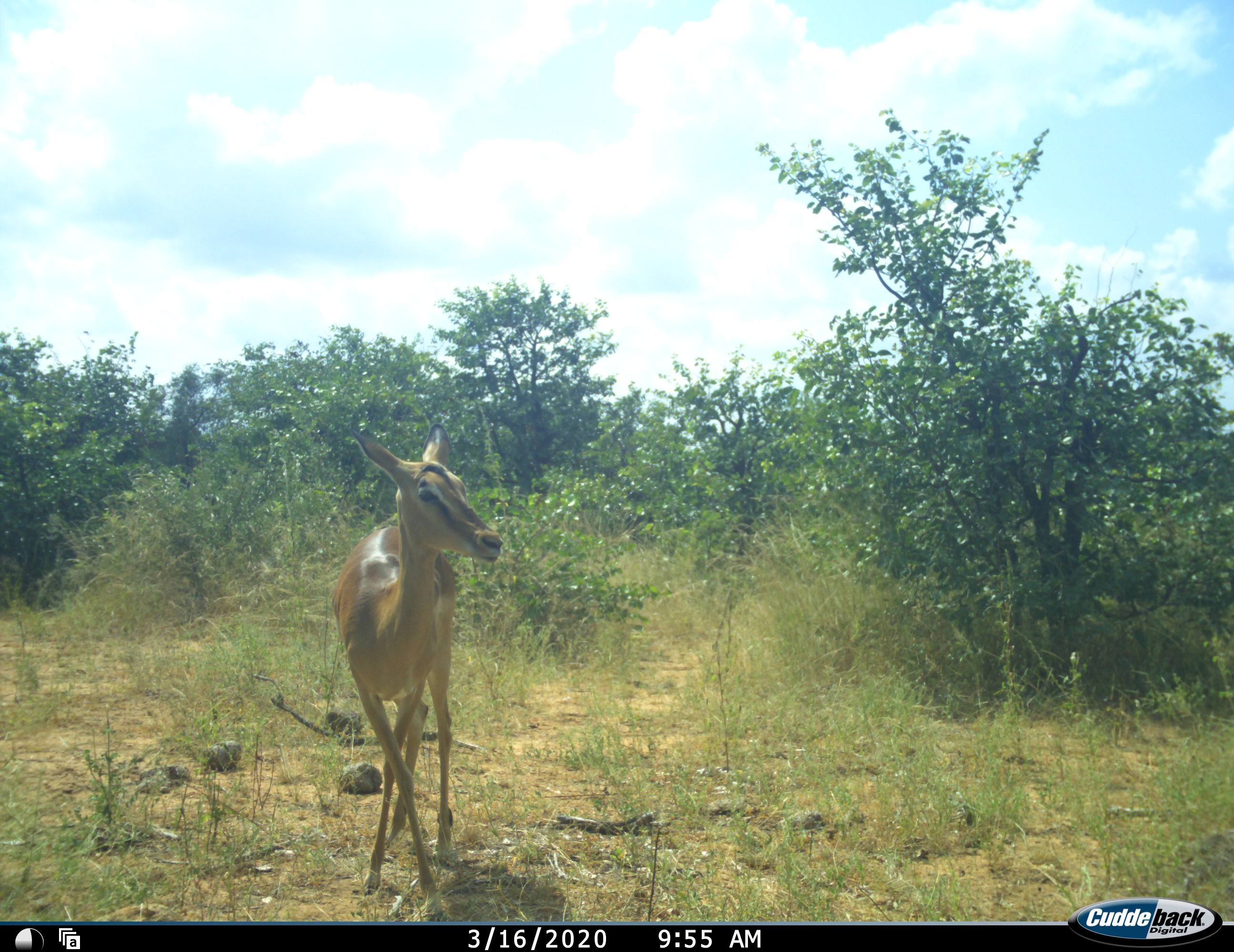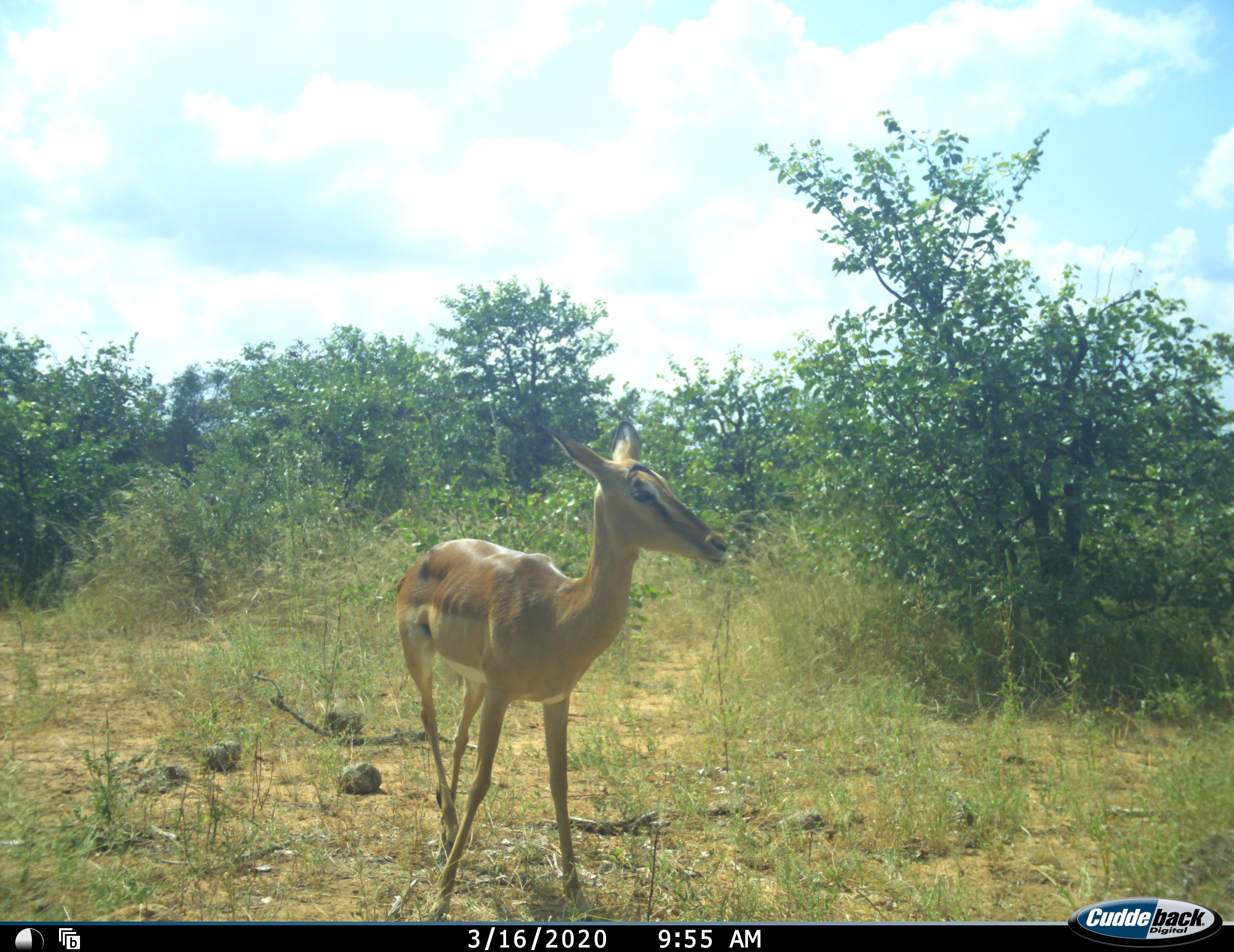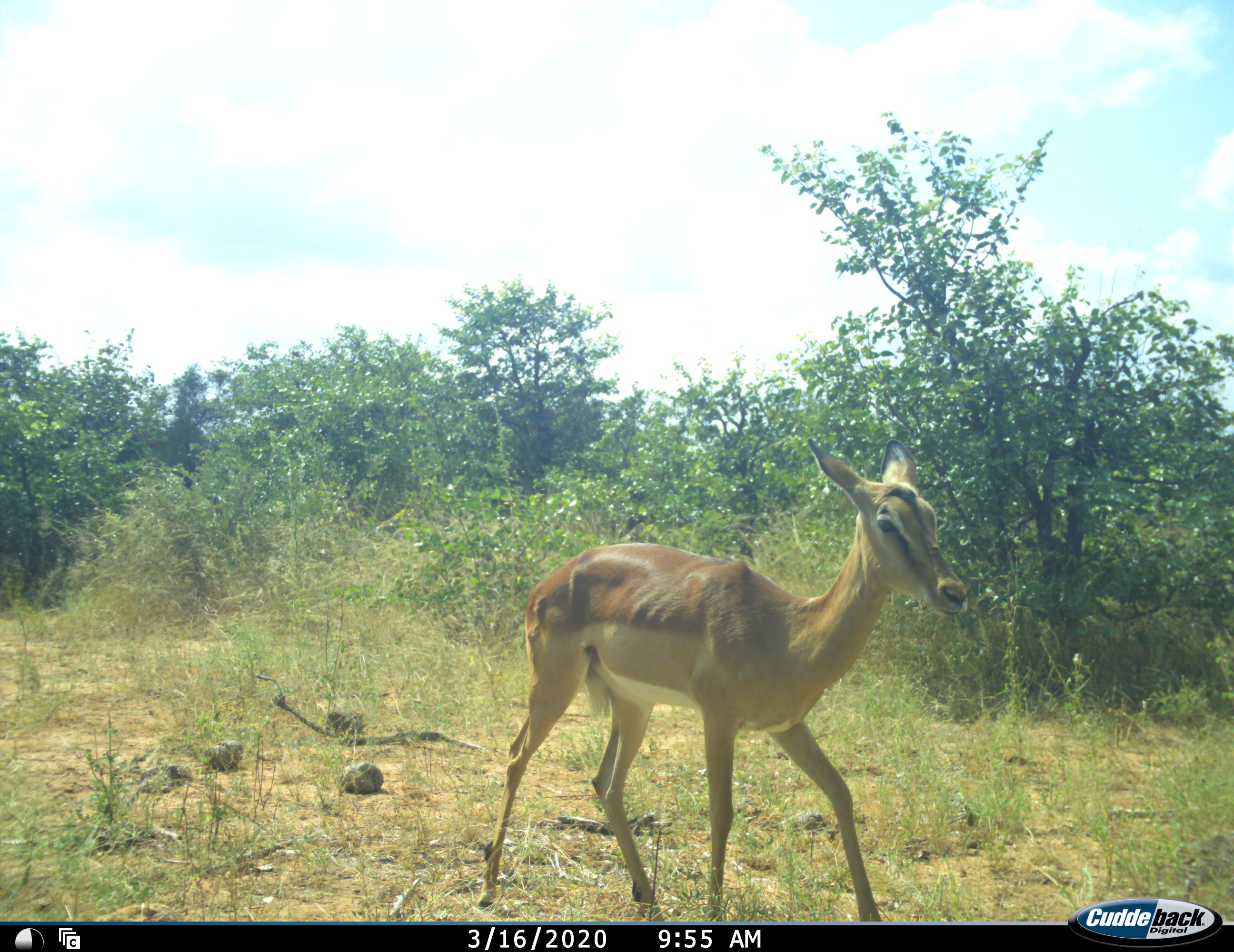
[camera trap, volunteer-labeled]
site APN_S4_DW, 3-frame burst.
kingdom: Animalia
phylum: Chordata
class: Mammalia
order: Artiodactyla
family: Bovidae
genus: Aepyceros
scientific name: Aepyceros melampus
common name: impala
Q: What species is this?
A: Impala (Aepyceros melampus).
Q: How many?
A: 1.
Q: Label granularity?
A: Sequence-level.